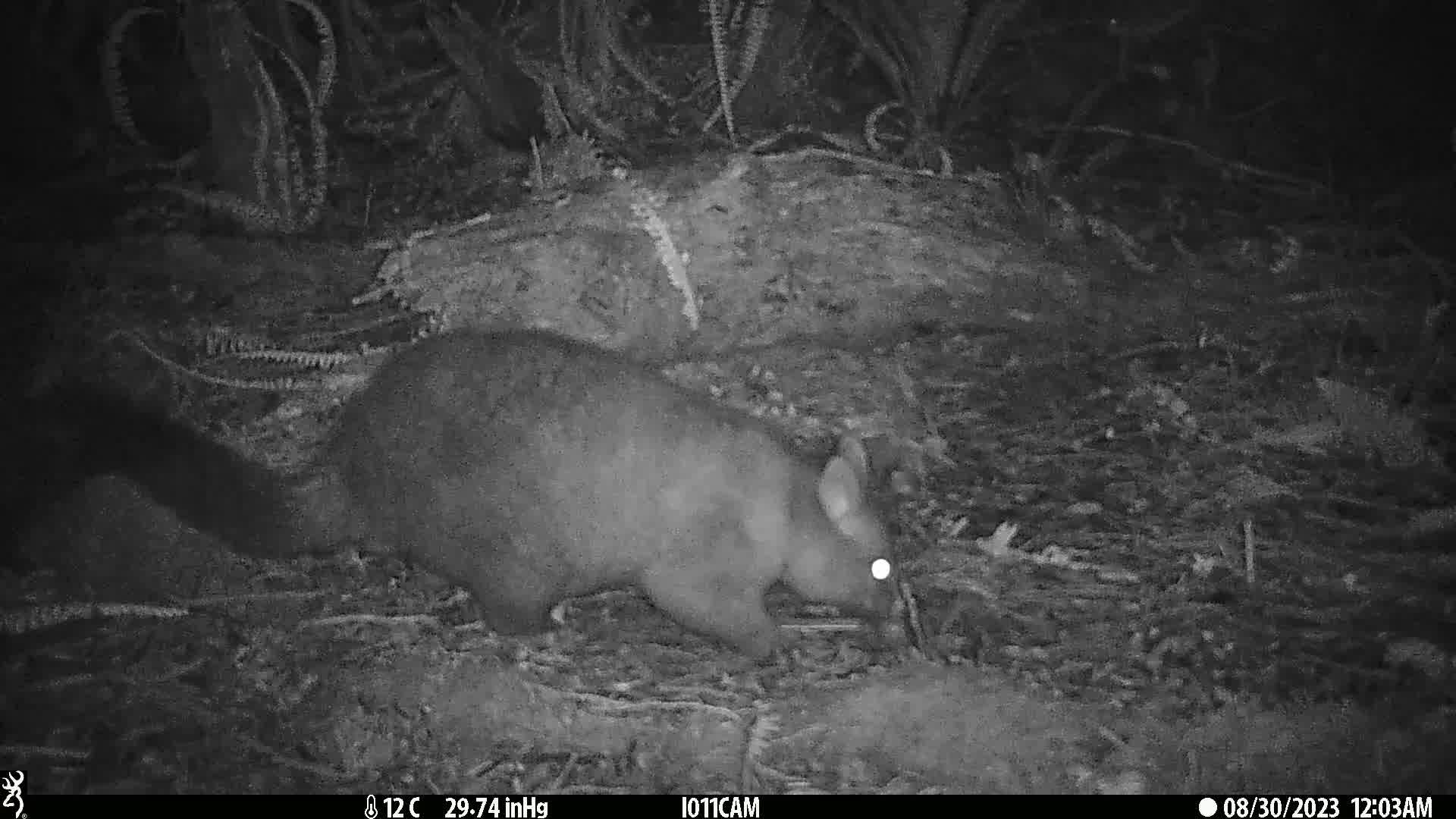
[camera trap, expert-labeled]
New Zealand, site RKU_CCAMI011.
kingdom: Animalia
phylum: Chordata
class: Mammalia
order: Diprotodontia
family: Phalangeridae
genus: Trichosurus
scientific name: Trichosurus vulpecula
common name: common brushtail possum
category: possum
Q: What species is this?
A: Possum (common brushtail possum) (Trichosurus vulpecula).